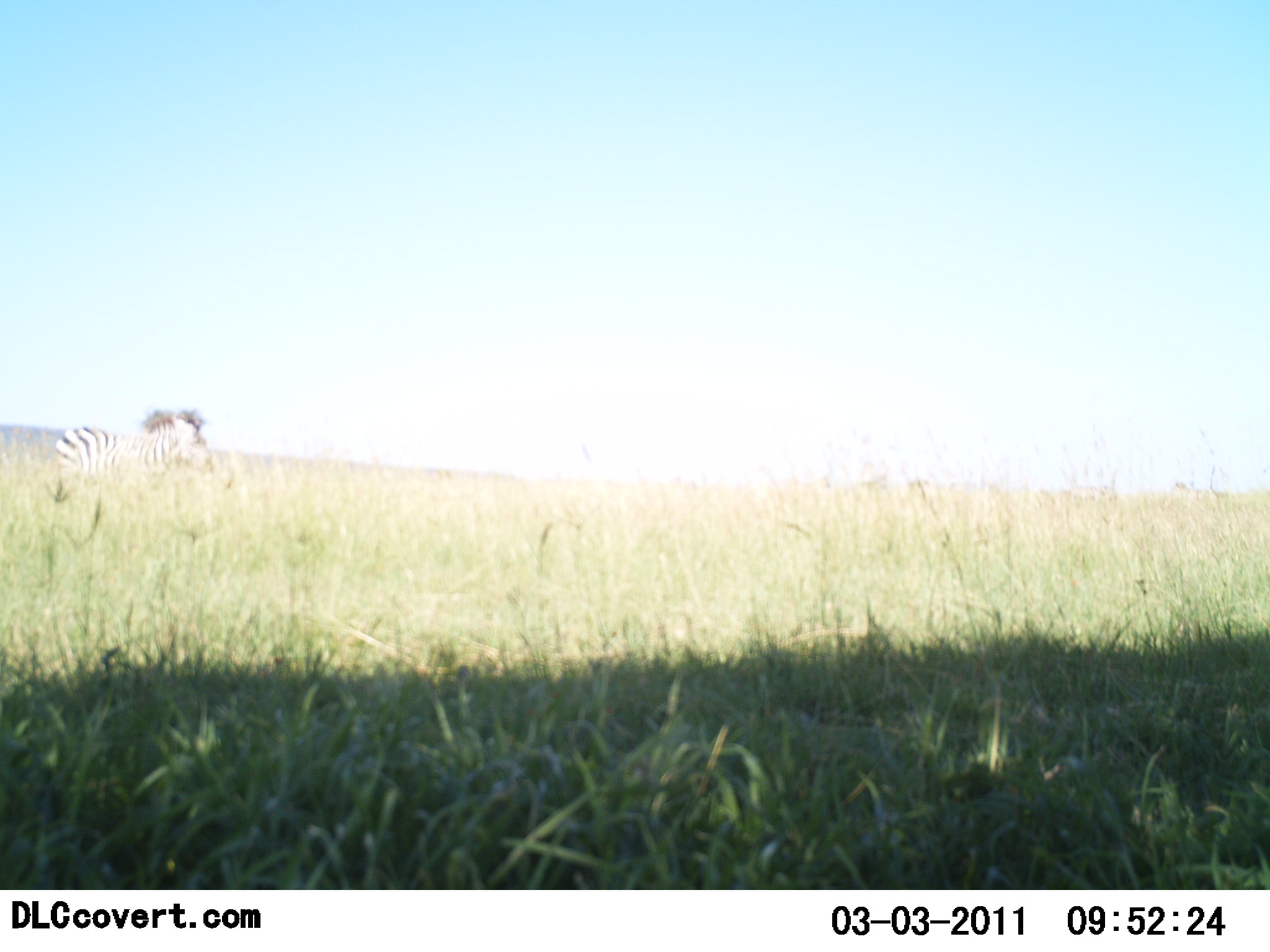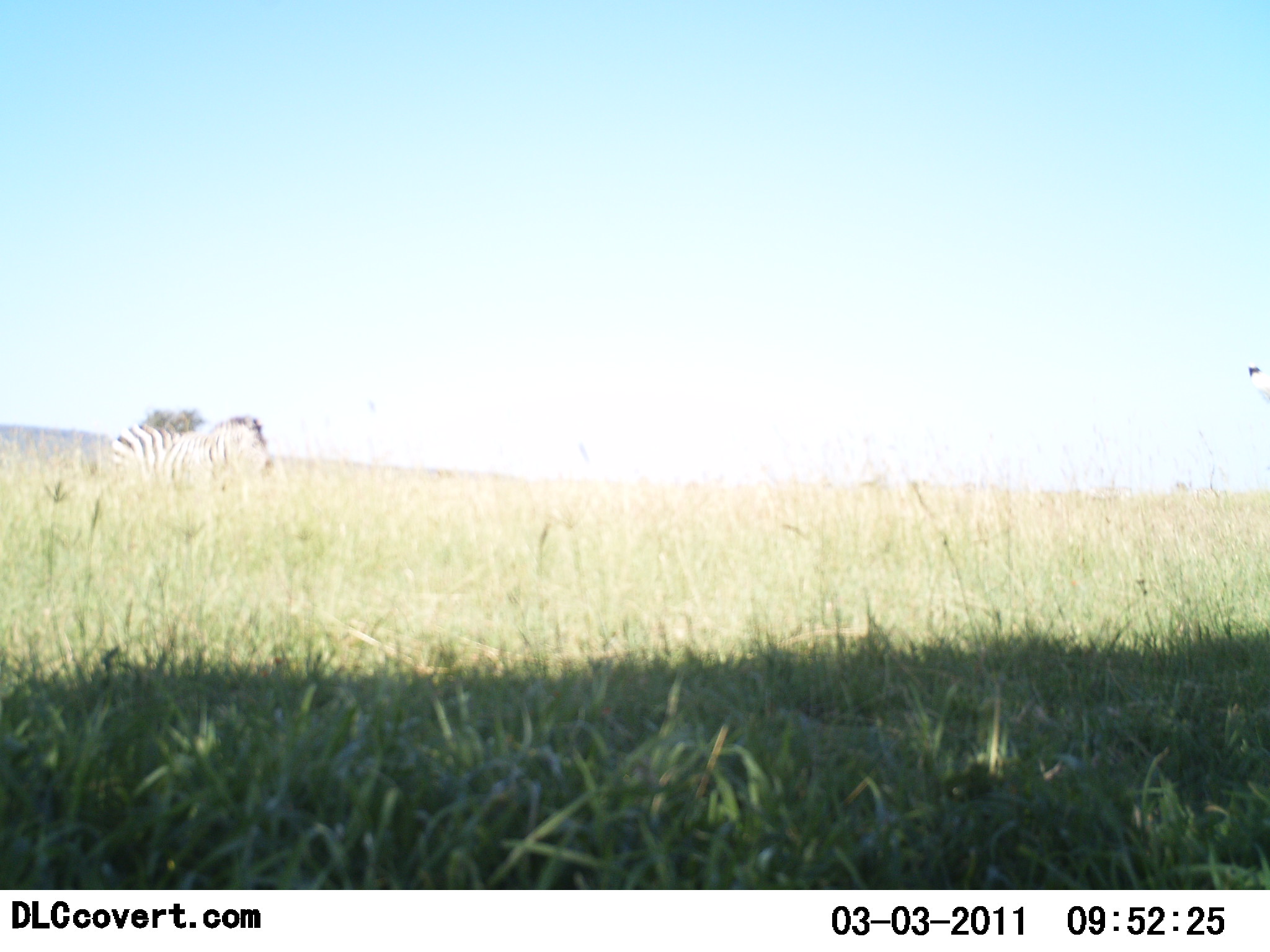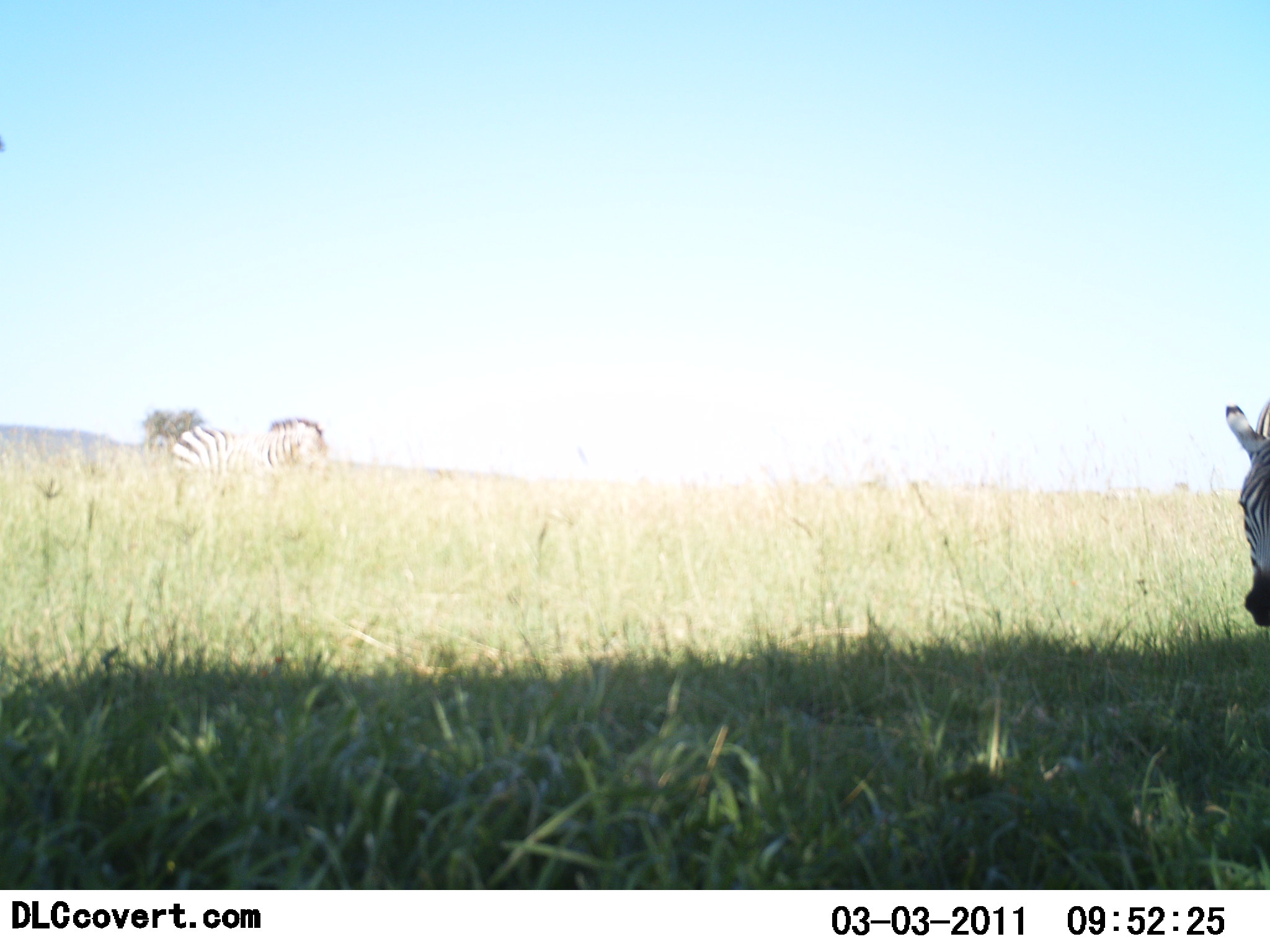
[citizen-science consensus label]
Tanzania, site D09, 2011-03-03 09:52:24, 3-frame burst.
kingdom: Animalia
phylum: Chordata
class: Mammalia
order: Perissodactyla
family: Equidae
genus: Equus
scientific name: Equus quagga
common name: plains zebra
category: zebra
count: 2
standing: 0%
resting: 0%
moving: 100%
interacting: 0%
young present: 0%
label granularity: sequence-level